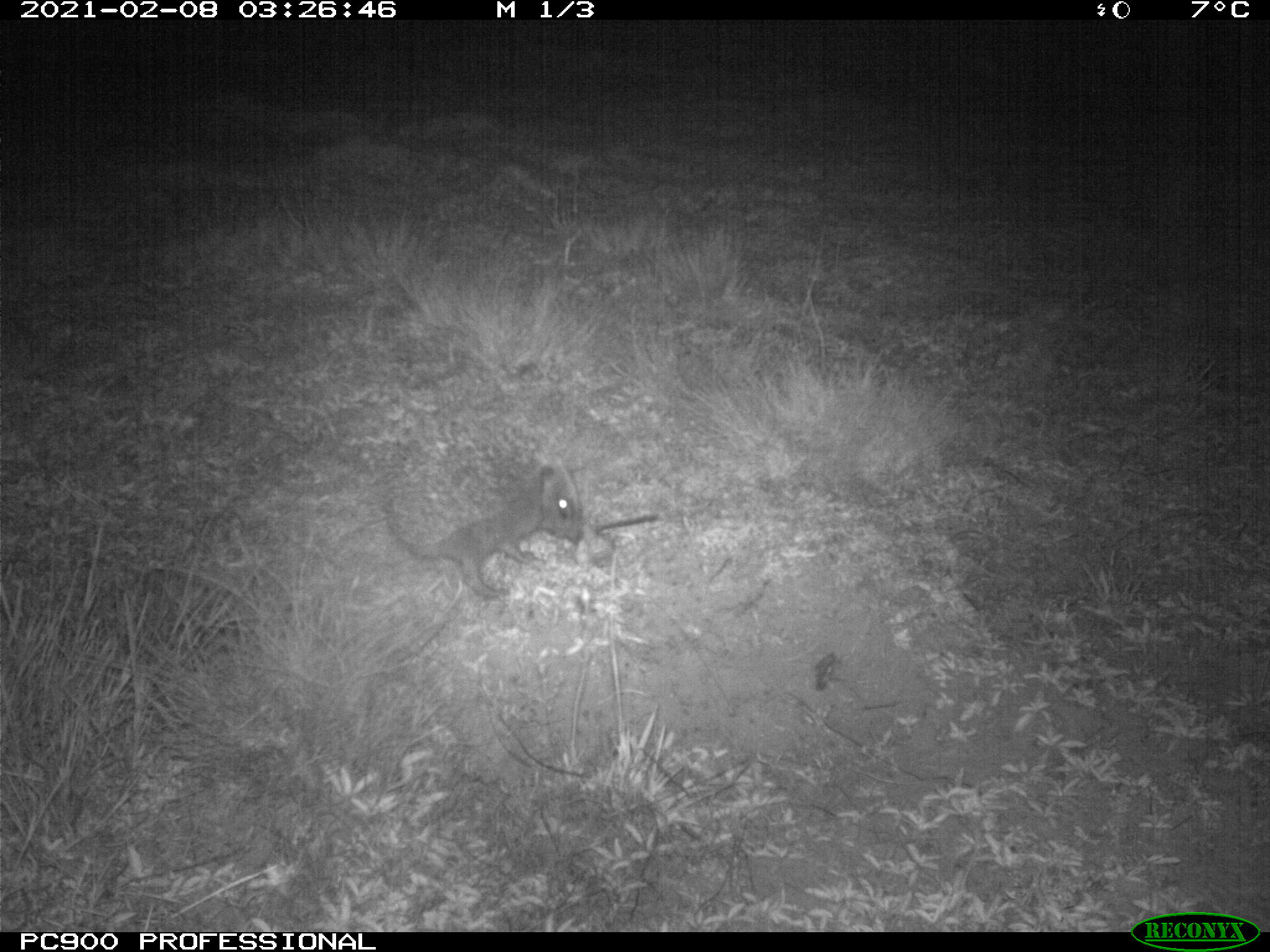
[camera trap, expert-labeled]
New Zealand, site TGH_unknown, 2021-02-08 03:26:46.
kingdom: Animalia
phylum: Chordata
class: Mammalia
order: Eulipotyphla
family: Erinaceidae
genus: Erinaceus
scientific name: Erinaceus europaeus europaeus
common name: european hedgehog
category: hedgehog